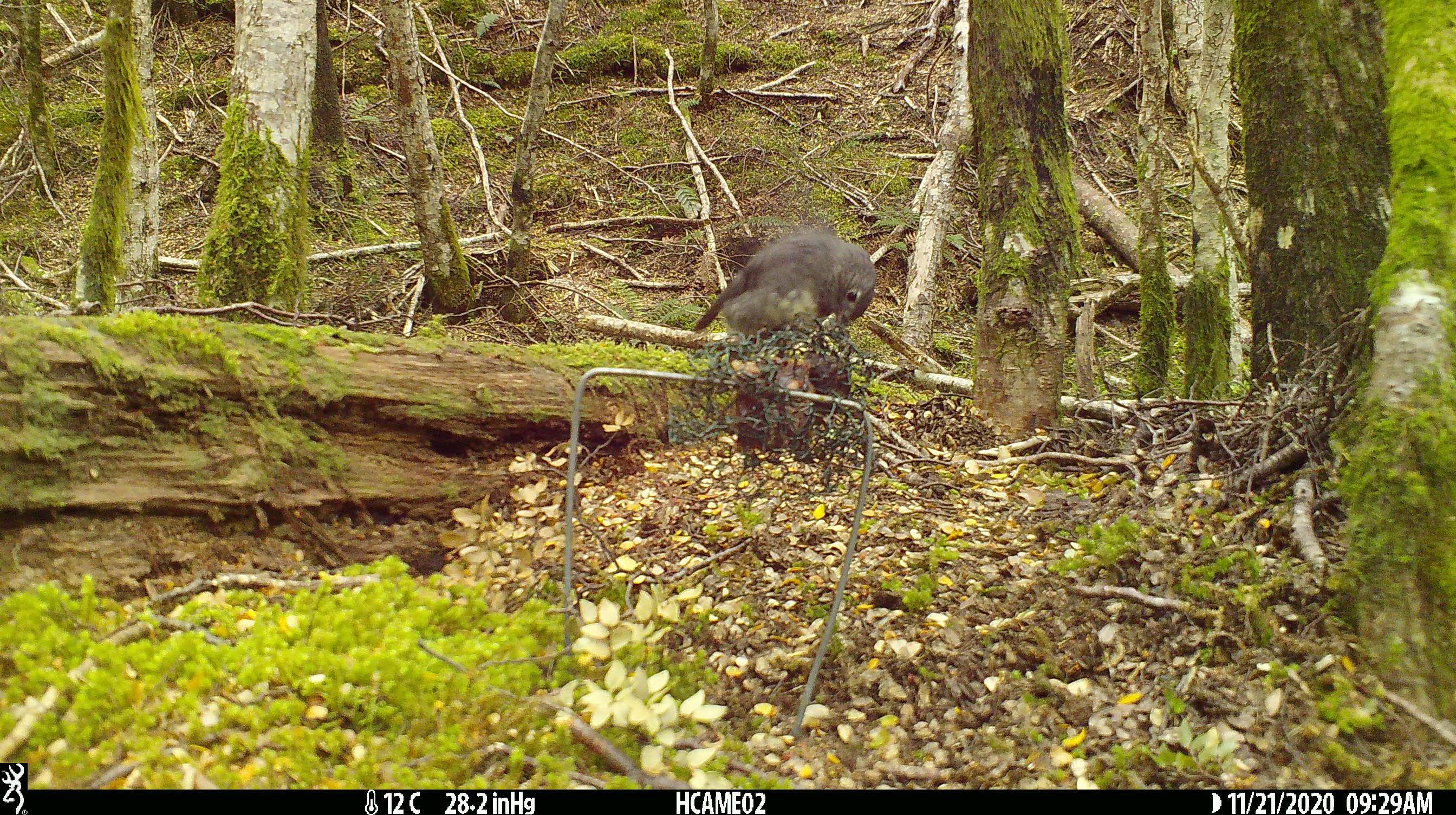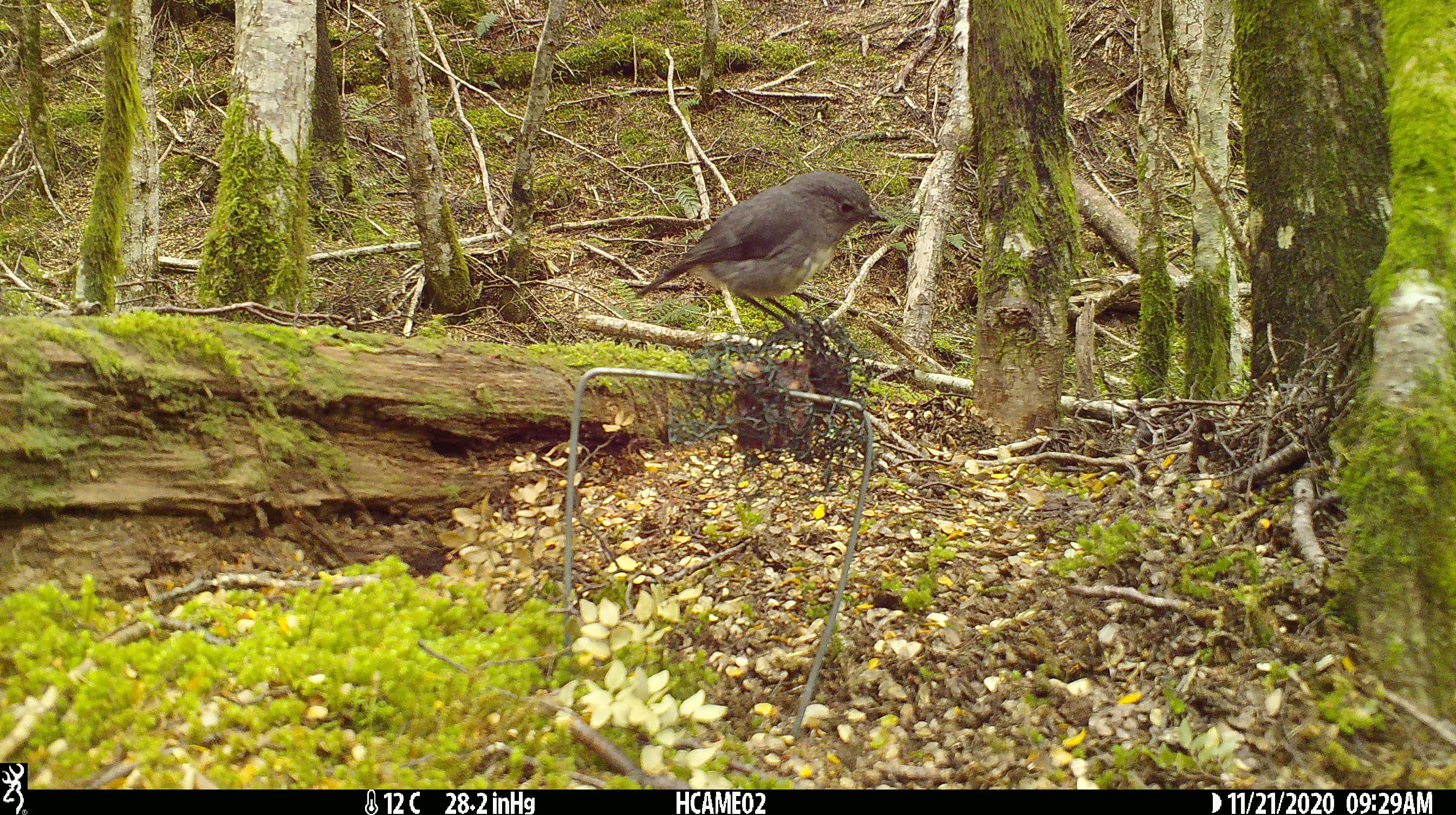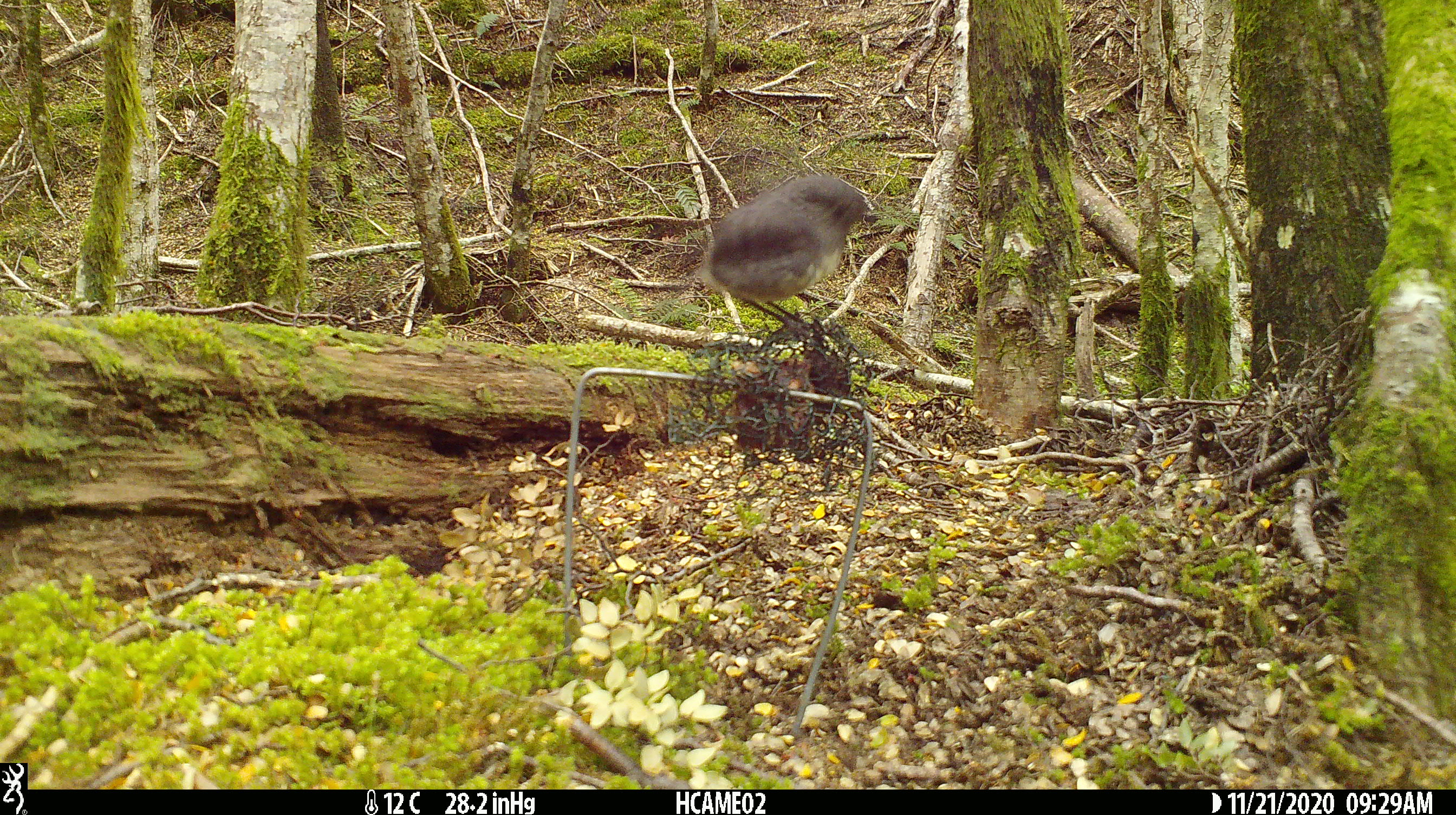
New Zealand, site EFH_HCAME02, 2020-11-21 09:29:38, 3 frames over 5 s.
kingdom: Animalia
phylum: Chordata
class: Aves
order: Passeriformes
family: Petroicidae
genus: Petroica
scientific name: Petroica australis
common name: new zealand robin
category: robin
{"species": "robin (new zealand robin) (Petroica australis)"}